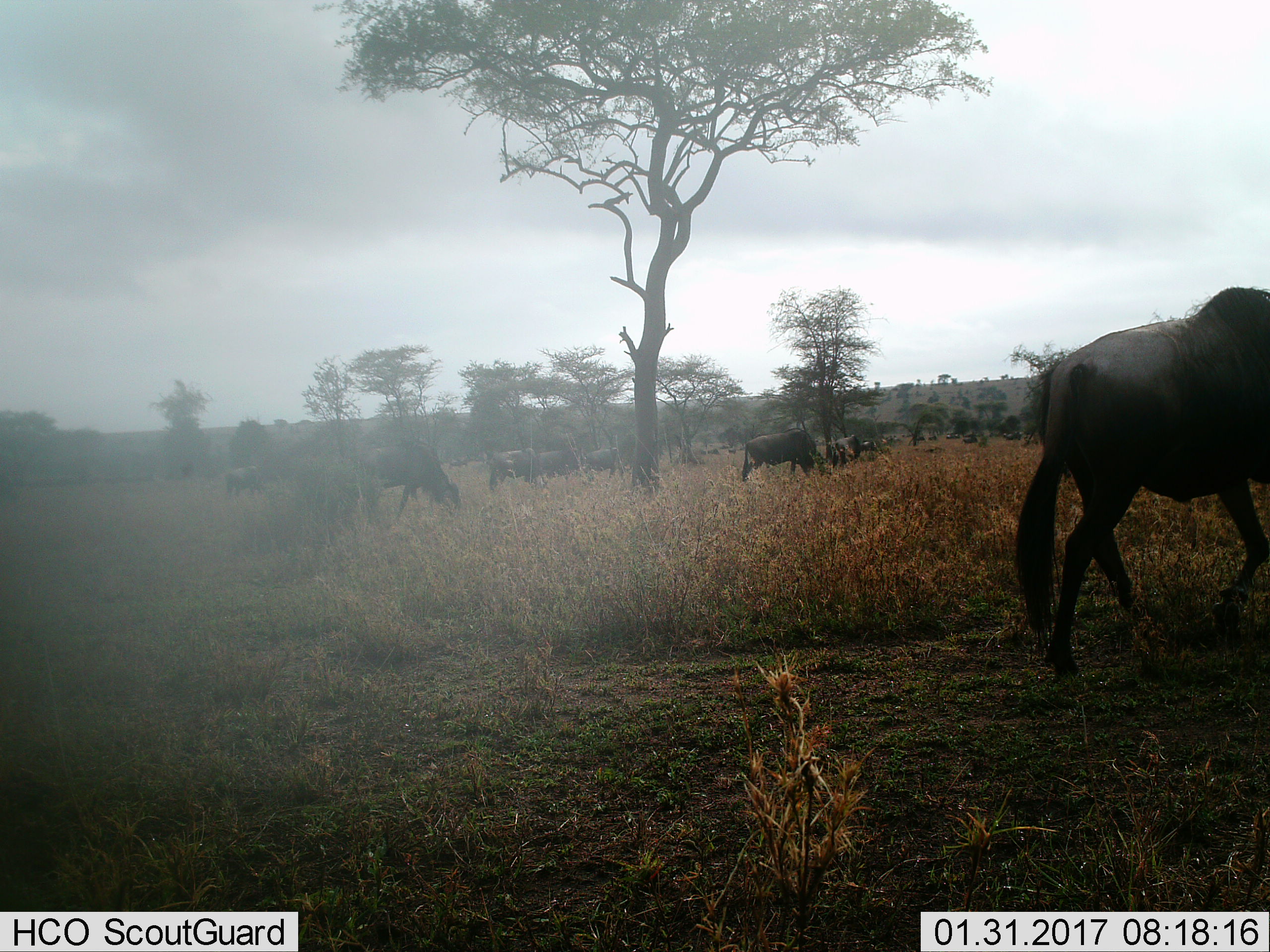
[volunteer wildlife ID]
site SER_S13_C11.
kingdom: Animalia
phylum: Chordata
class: Mammalia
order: Artiodactyla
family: Bovidae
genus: Connochaetes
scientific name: Connochaetes taurinus taurinus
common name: blue wildebeest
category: wildebeestblue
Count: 11-50.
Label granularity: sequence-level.